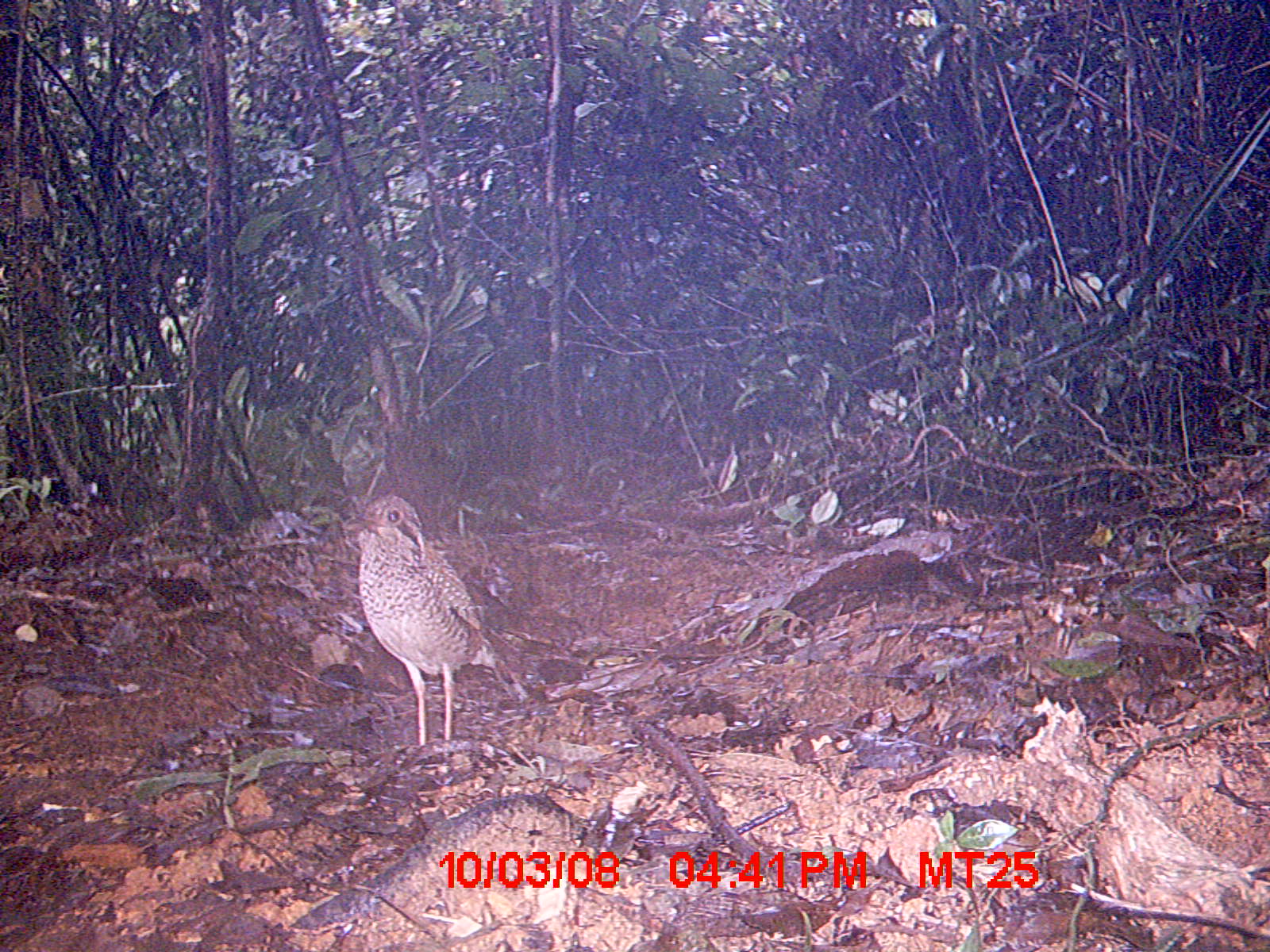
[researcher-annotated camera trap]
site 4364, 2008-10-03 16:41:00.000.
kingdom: Animalia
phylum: Chordata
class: Aves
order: Coraciiformes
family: Brachypteraciidae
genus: Brachypteracias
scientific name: Brachypteracias squamiger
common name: scaly ground-roller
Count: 1.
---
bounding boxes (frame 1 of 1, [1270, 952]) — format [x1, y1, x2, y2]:
brachypteracias squamiger: [340, 494, 529, 746]